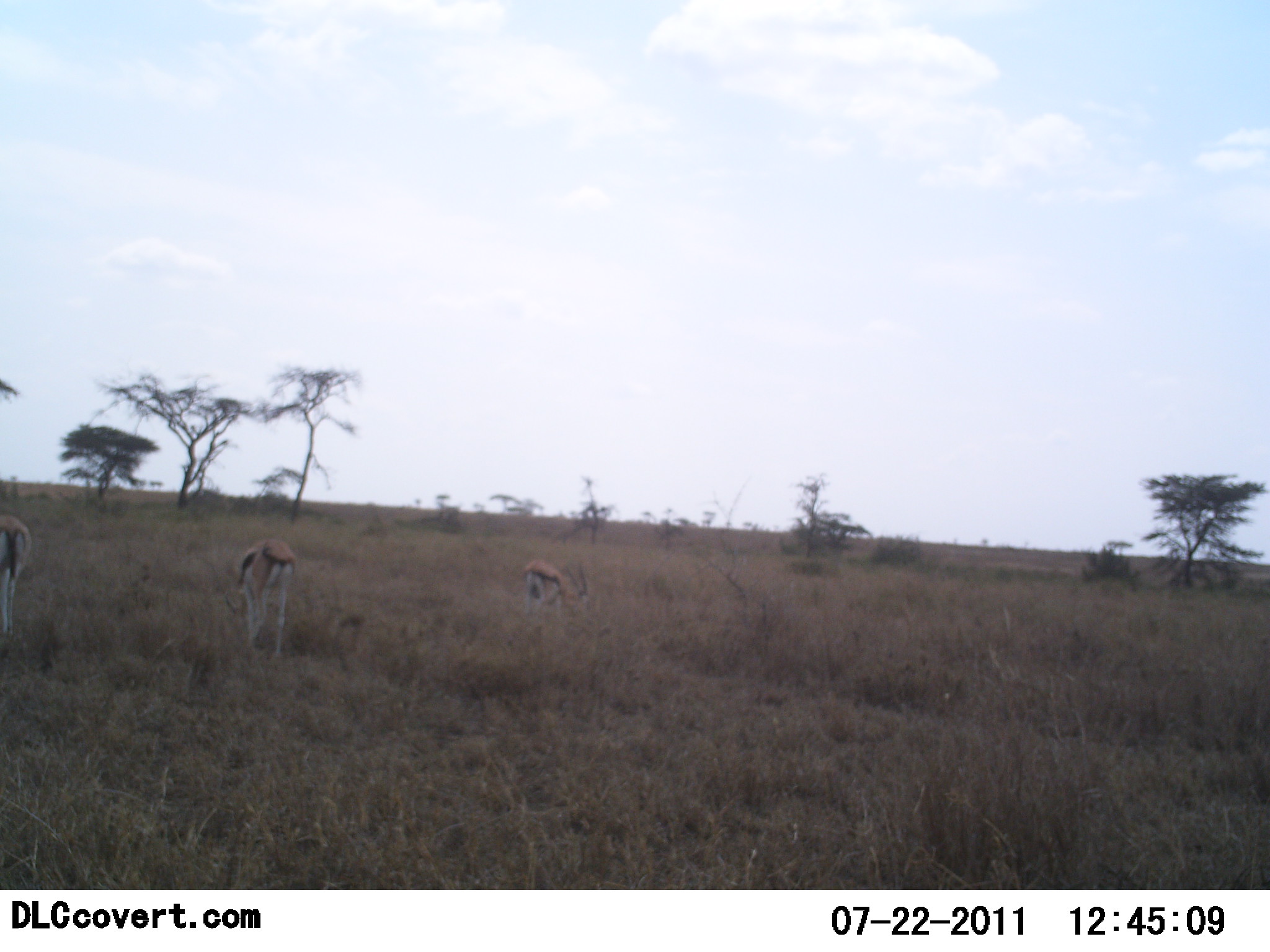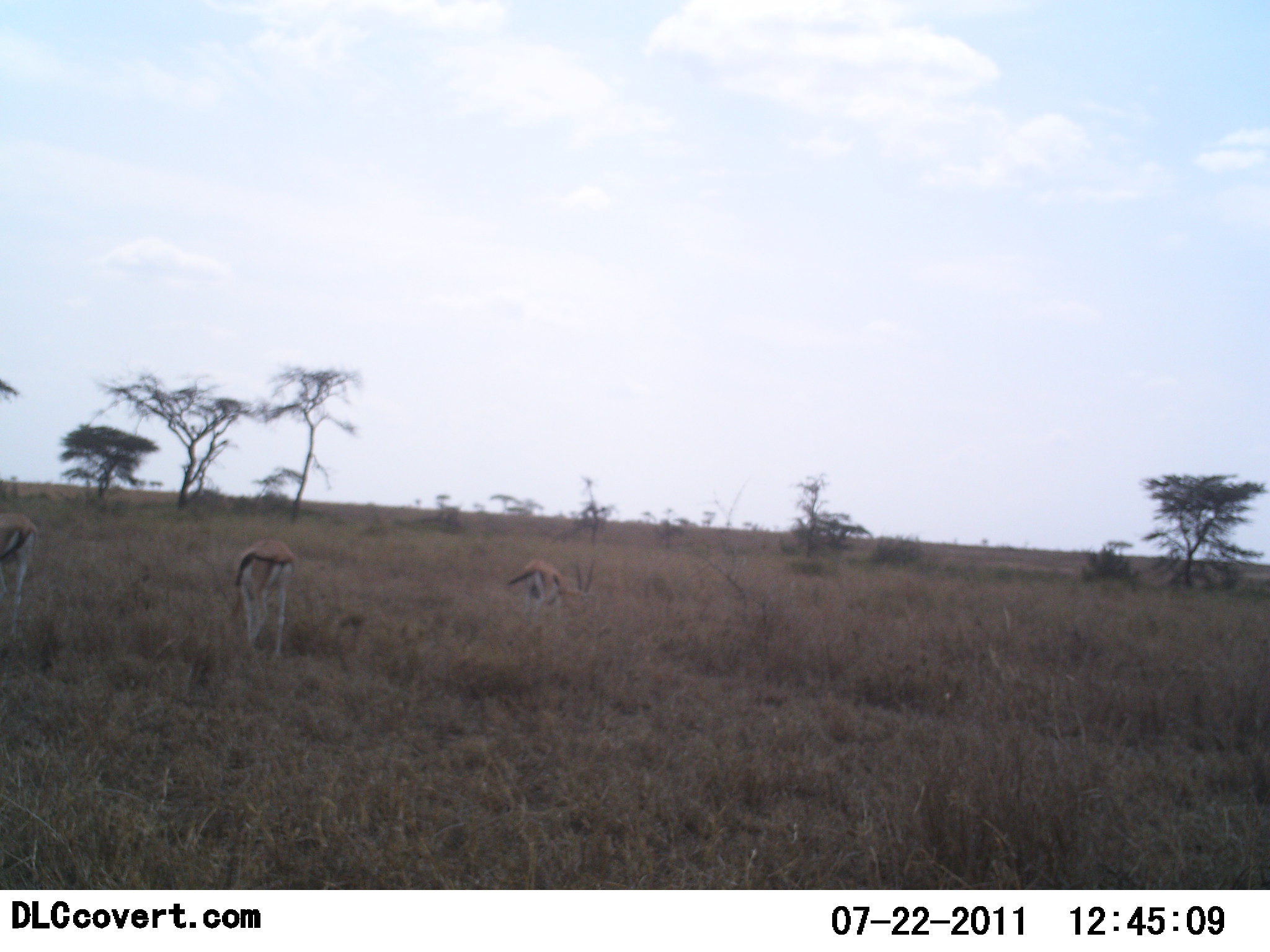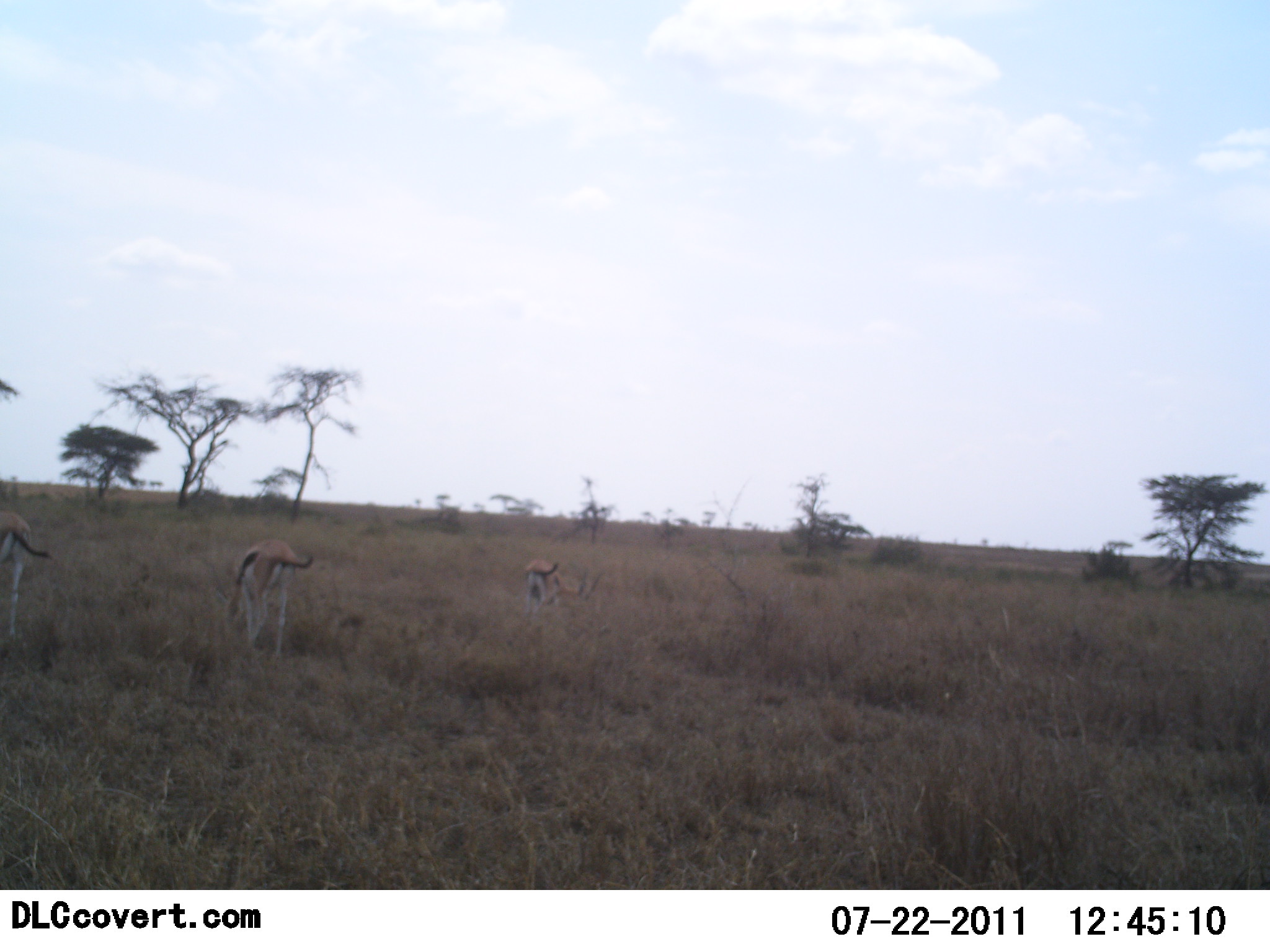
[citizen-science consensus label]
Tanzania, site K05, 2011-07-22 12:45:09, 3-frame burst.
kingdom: Animalia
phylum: Chordata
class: Mammalia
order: Artiodactyla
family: Bovidae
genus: Eudorcas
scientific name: Eudorcas thomsonii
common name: thomson's gazelle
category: gazellethomsons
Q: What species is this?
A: Gazellethomsons (thomson's gazelle) (Eudorcas thomsonii).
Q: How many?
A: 3.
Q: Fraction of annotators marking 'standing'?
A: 38%.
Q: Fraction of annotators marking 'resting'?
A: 0%.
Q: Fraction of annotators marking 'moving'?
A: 23%.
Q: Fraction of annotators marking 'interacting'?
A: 0%.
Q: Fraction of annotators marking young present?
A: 0%.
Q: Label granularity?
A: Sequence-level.